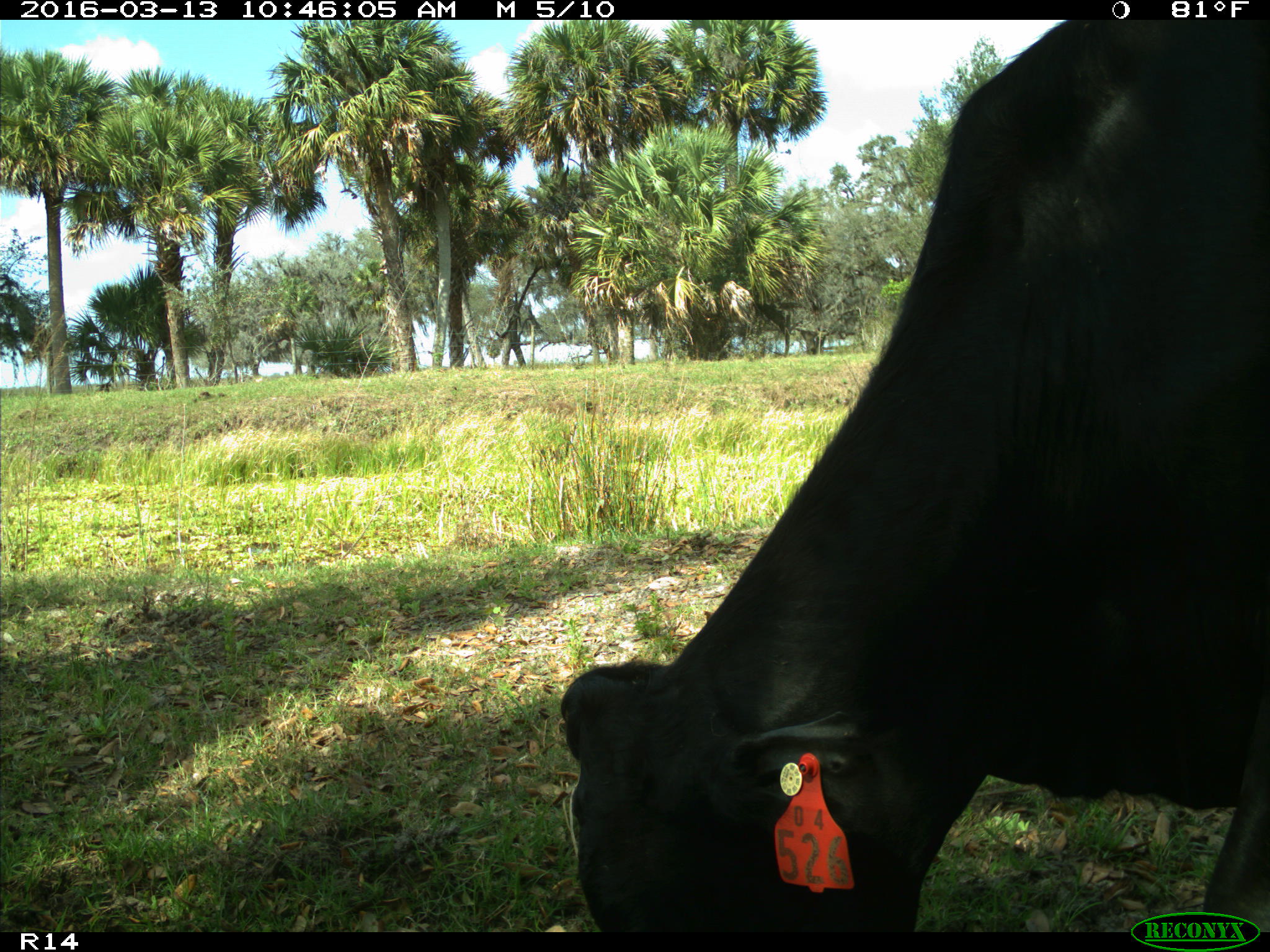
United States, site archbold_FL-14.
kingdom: Animalia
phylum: Chordata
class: Mammalia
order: Artiodactyla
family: Bovidae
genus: Bos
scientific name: Bos taurus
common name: domestic cow